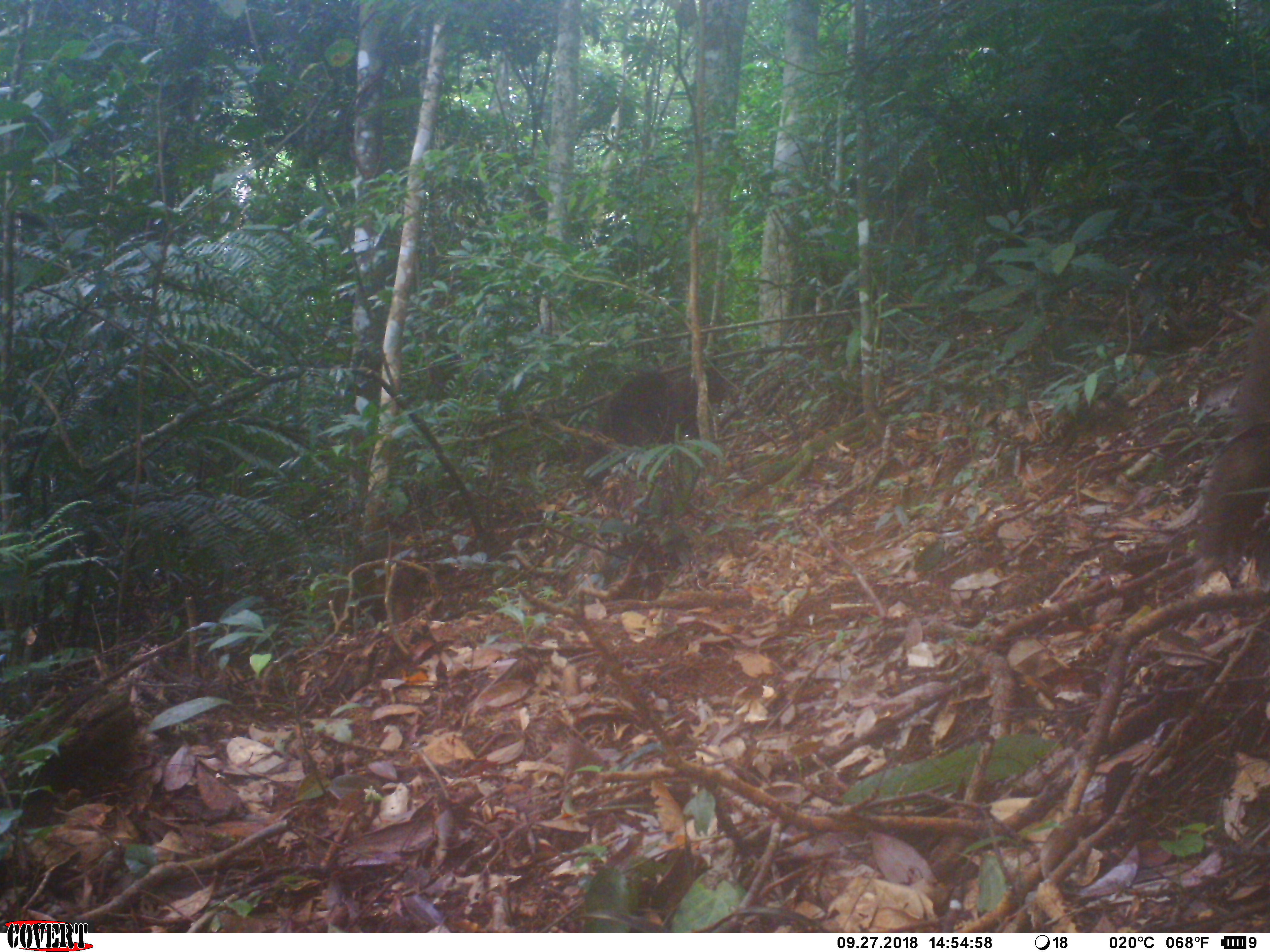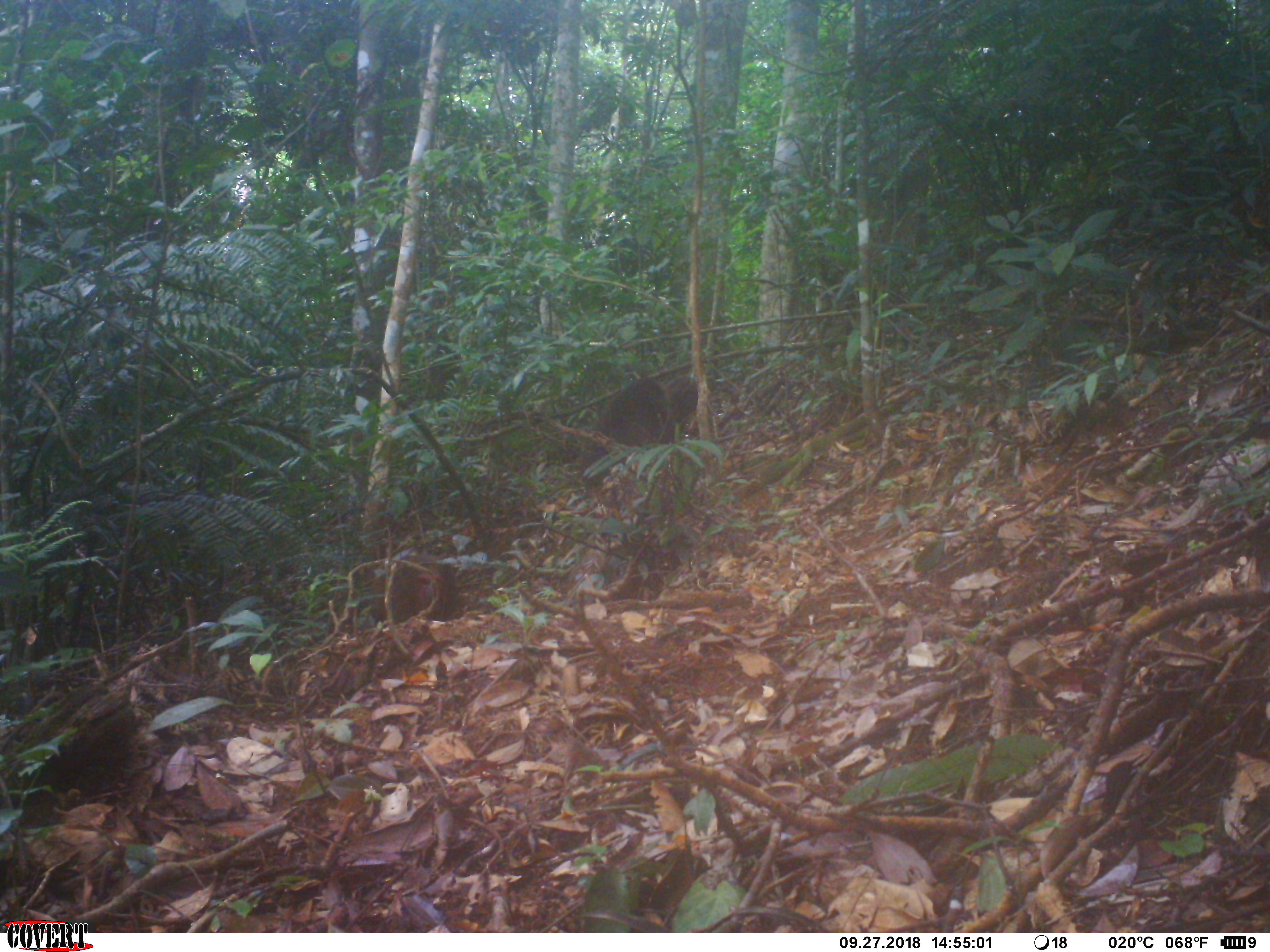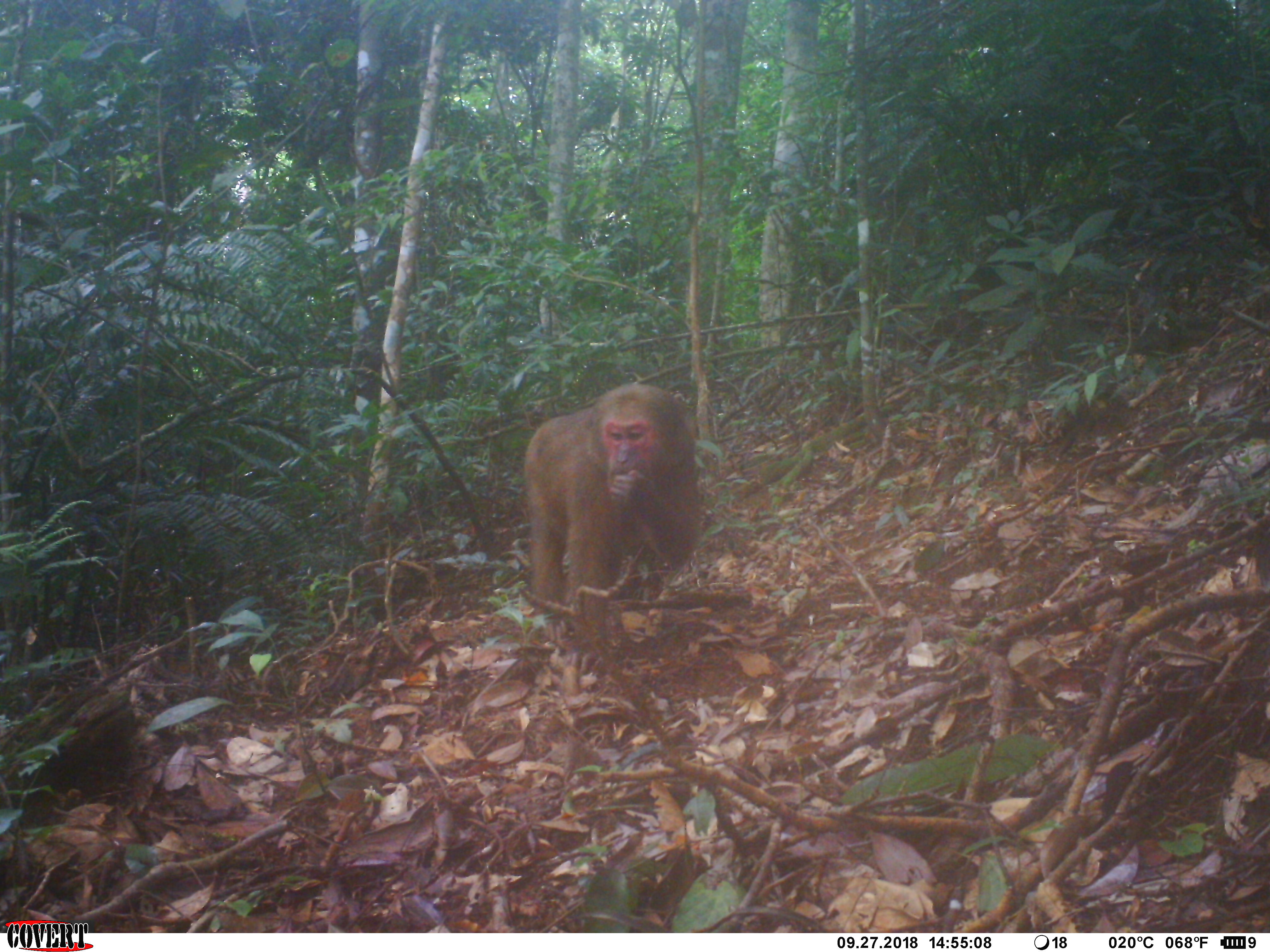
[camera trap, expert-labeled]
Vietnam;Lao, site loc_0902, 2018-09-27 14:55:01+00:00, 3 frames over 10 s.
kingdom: Animalia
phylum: Chordata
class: Mammalia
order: Primates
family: Cercopithecidae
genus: Macaca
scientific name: Macaca arctoides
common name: stump-tailed macaque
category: stump tailed macaque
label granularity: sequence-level